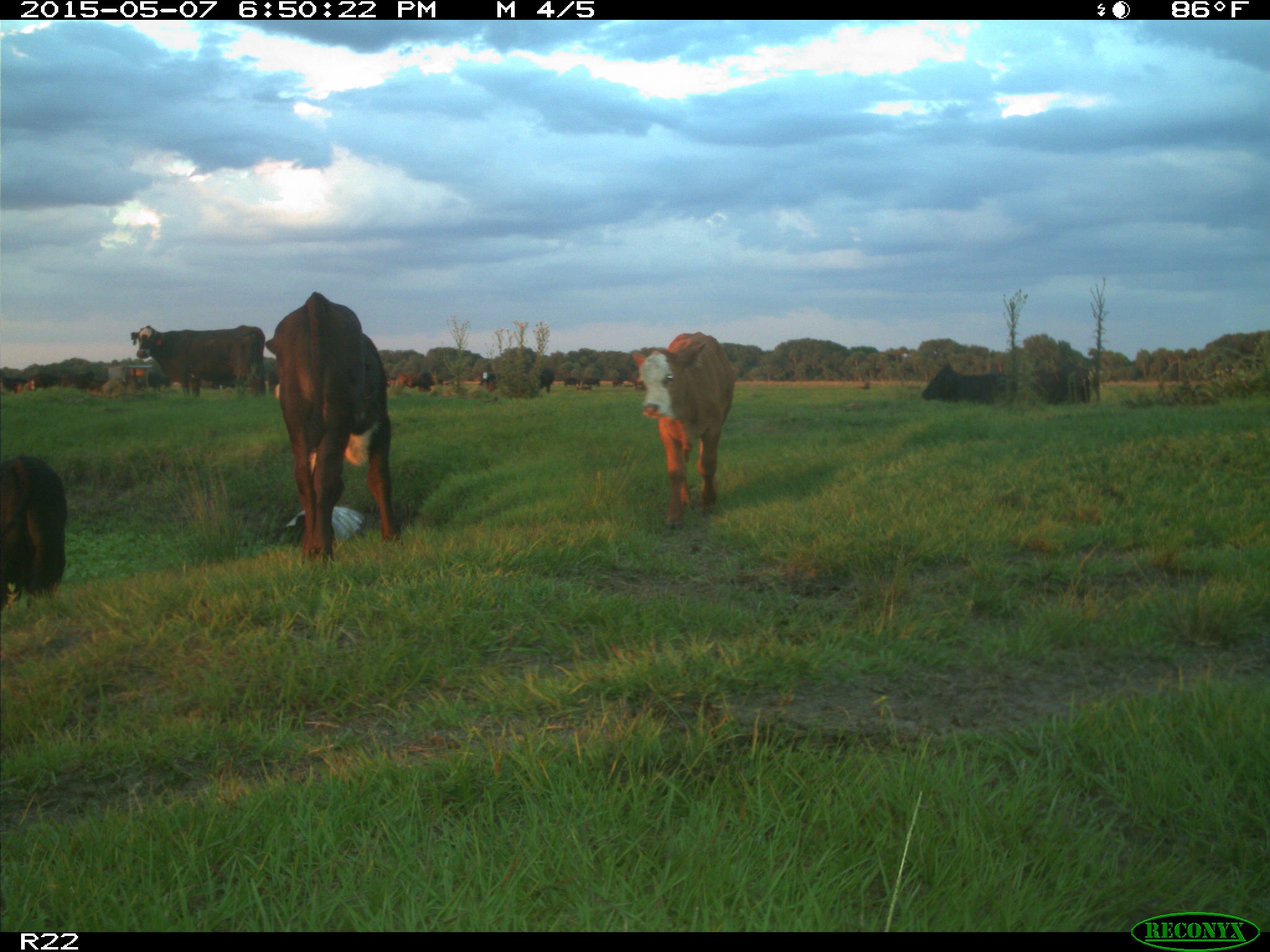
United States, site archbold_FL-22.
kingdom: Animalia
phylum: Chordata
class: Mammalia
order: Artiodactyla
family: Bovidae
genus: Bos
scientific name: Bos taurus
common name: domestic cow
Bos taurus (domestic cow).